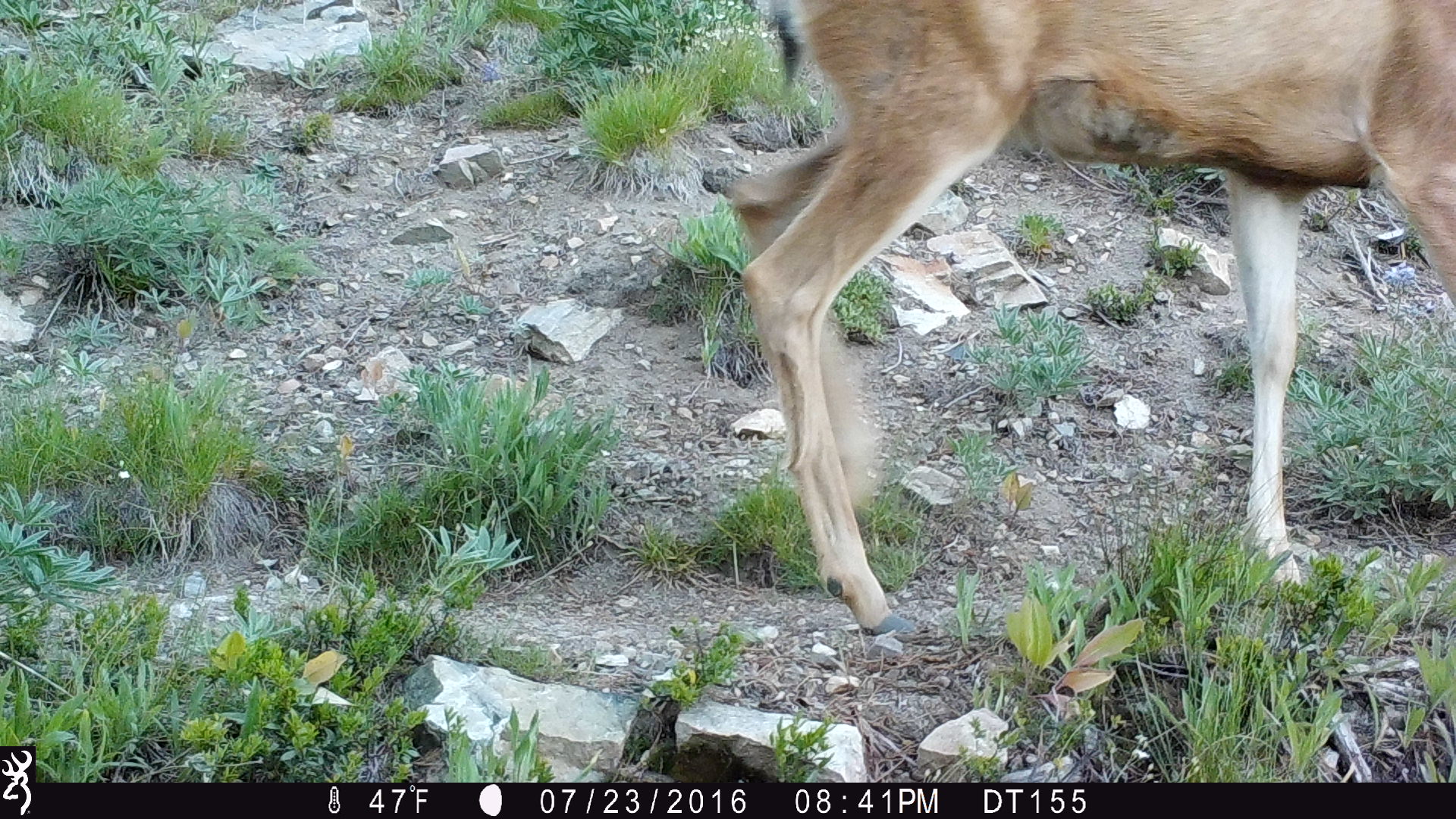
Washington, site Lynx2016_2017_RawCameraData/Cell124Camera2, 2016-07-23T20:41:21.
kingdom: Animalia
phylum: Chordata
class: Mammalia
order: Artiodactyla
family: Cervidae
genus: Odocoileus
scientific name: Odocoileus hemionus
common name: mule deer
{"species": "Odocoileus hemionus (mule deer)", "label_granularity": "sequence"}